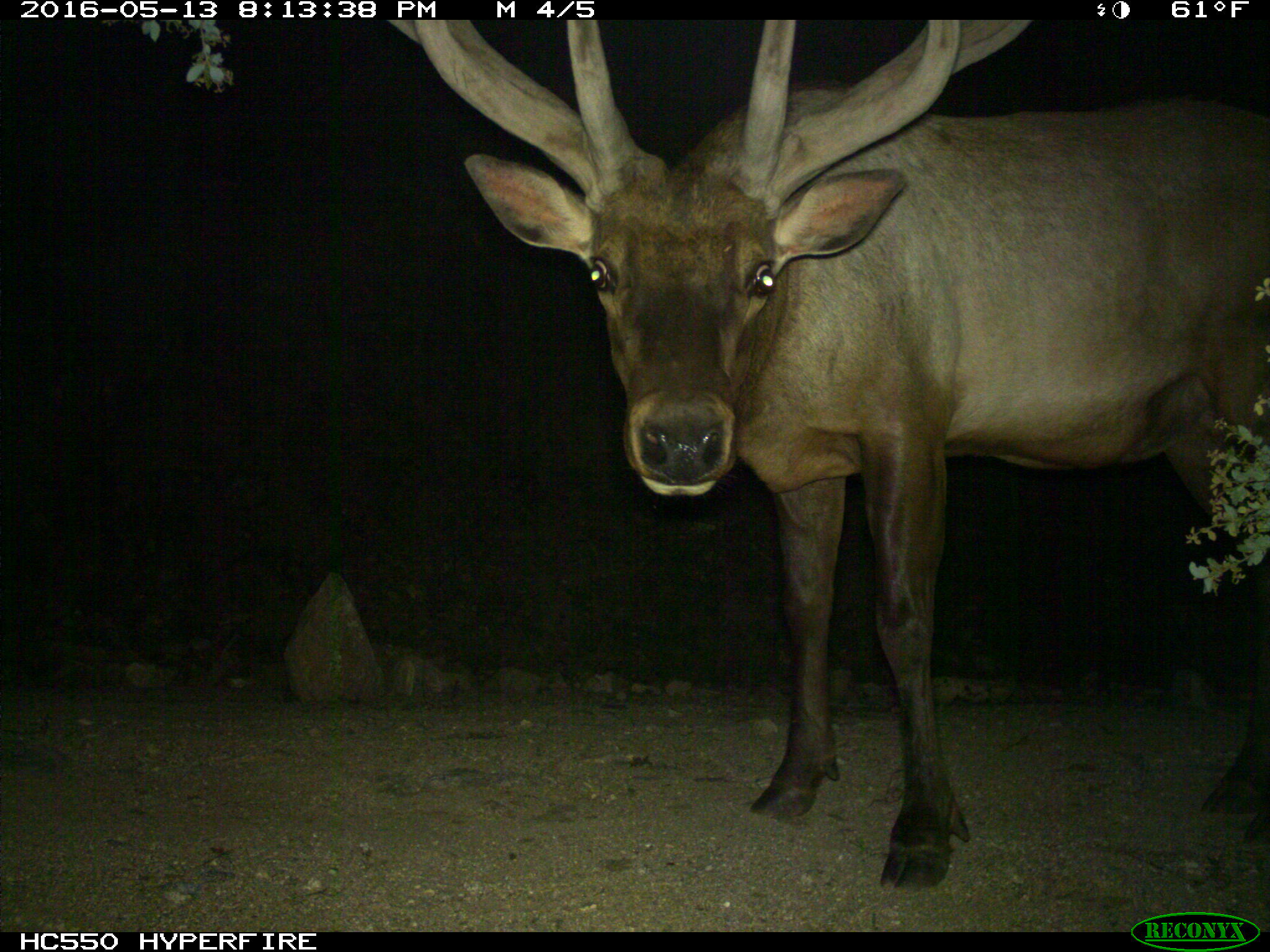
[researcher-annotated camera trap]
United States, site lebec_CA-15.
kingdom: Animalia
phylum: Chordata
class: Mammalia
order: Artiodactyla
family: Cervidae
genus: Cervus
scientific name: Cervus canadensis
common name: elk